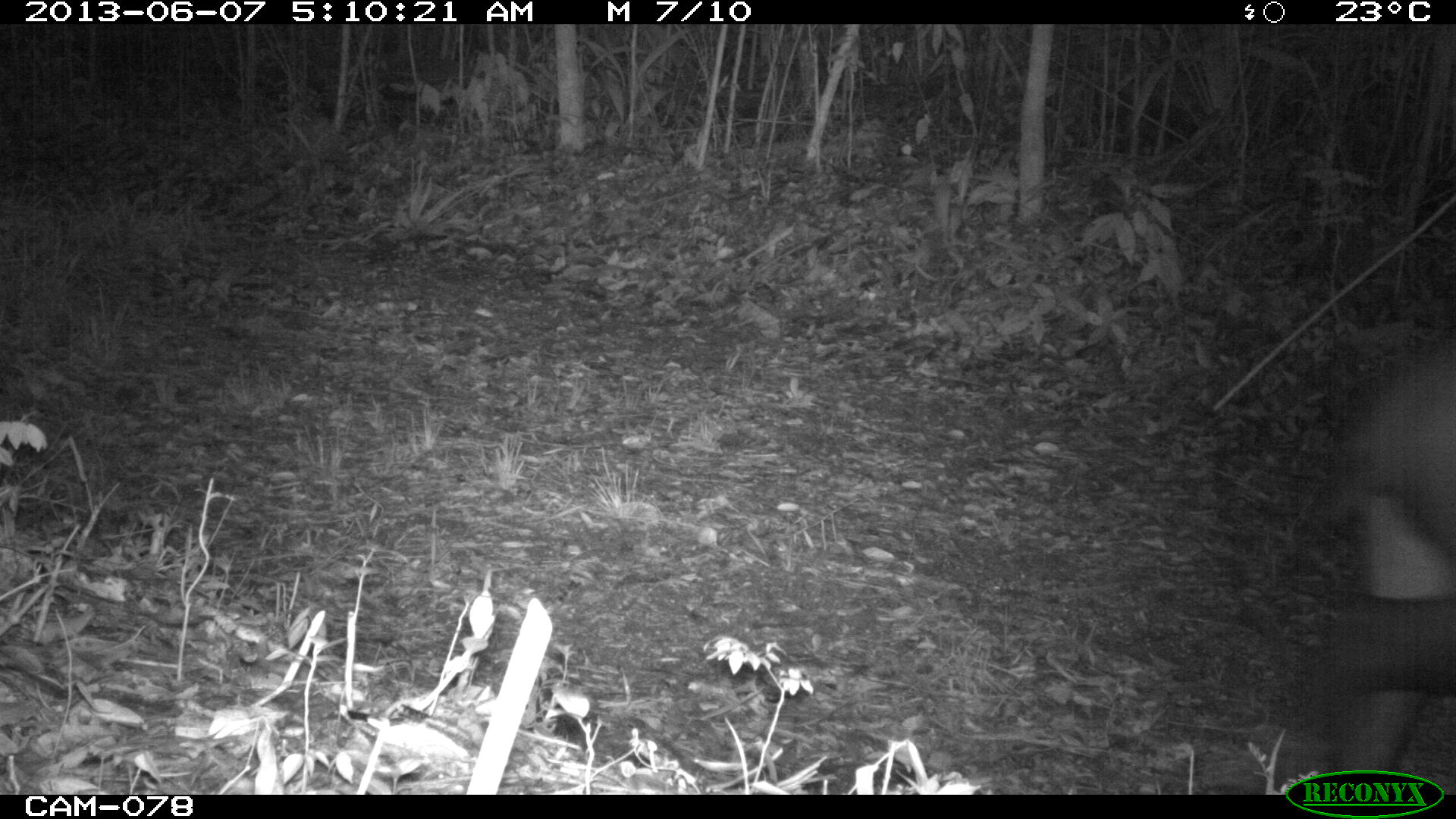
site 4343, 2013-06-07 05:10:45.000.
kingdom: Animalia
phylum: Chordata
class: Mammalia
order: Perissodactyla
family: Tapiridae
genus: Tapirus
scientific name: Tapirus bairdii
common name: baird's tapir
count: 1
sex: male